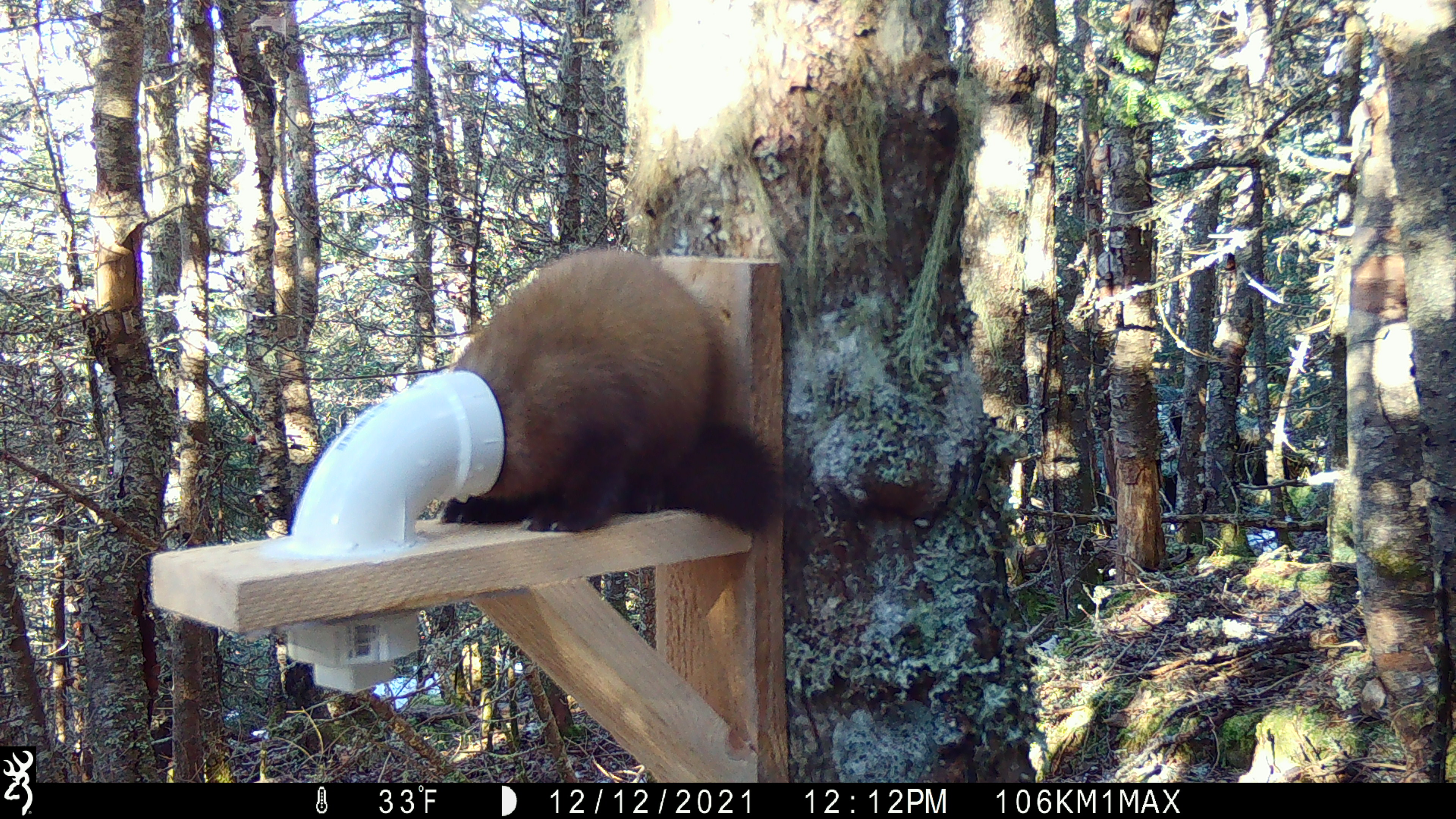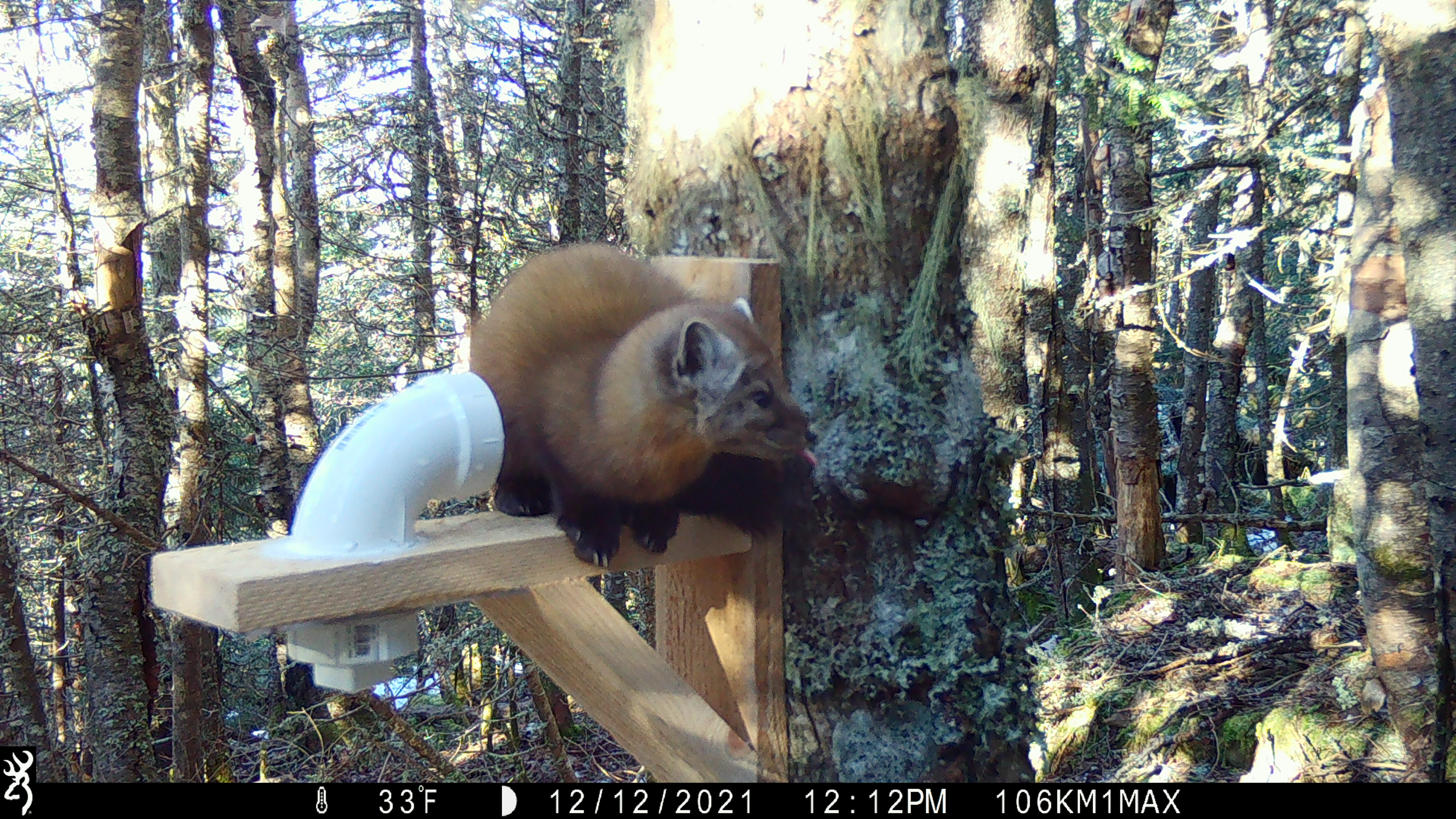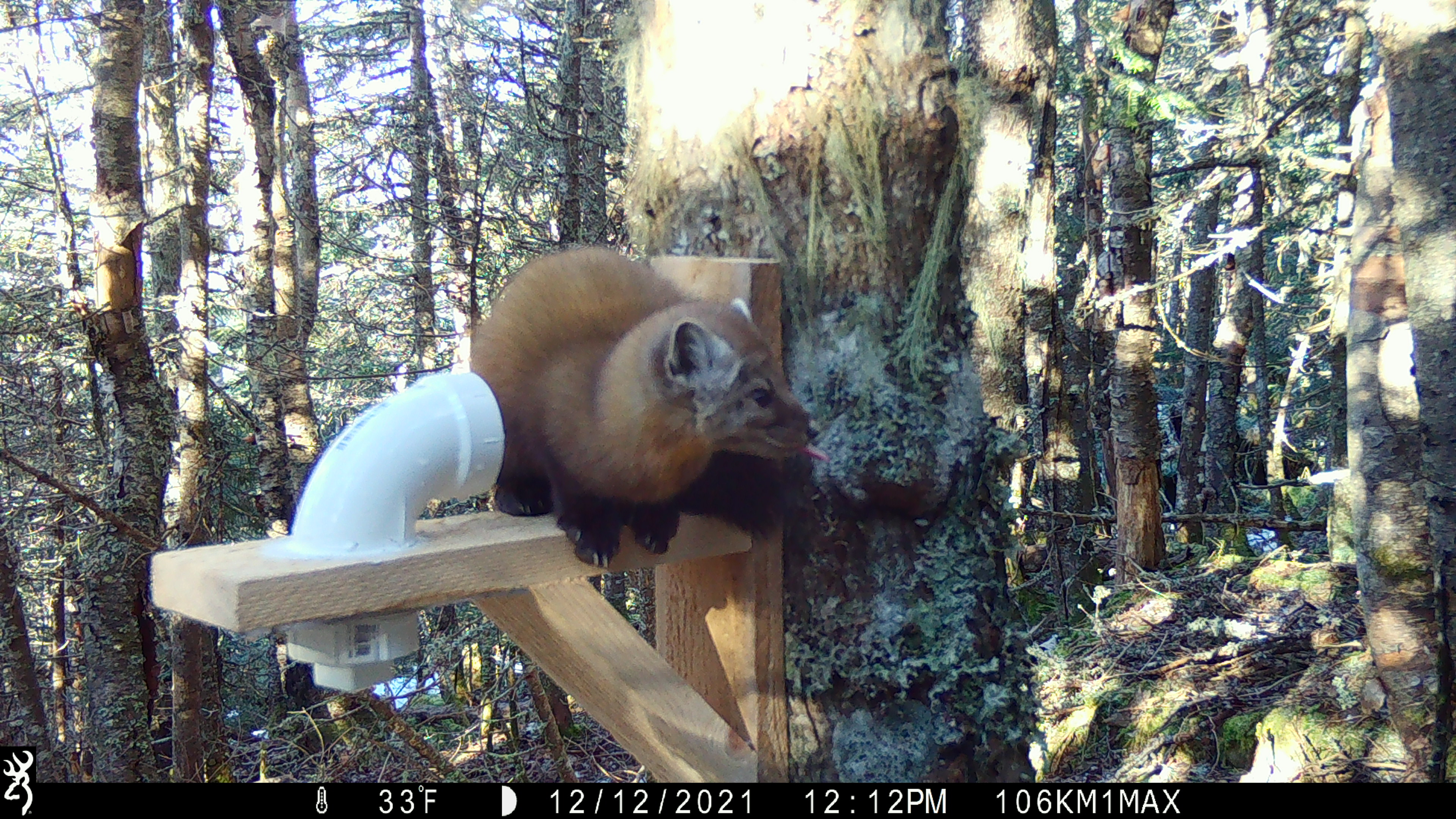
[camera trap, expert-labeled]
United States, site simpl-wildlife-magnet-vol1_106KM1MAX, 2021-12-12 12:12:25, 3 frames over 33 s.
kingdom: Animalia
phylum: Chordata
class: Mammalia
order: Carnivora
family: Mustelidae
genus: Martes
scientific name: Martes americana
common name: american marten